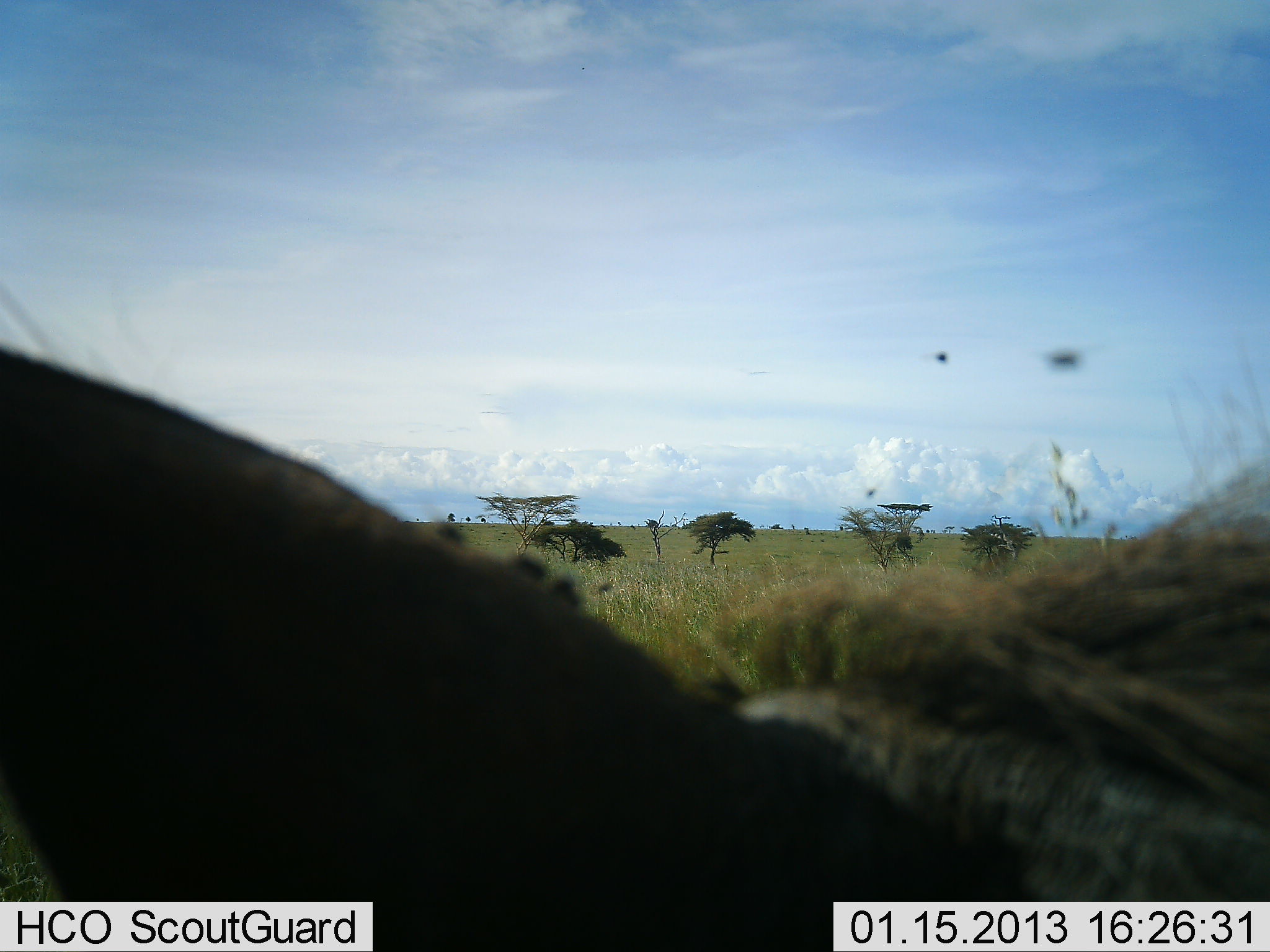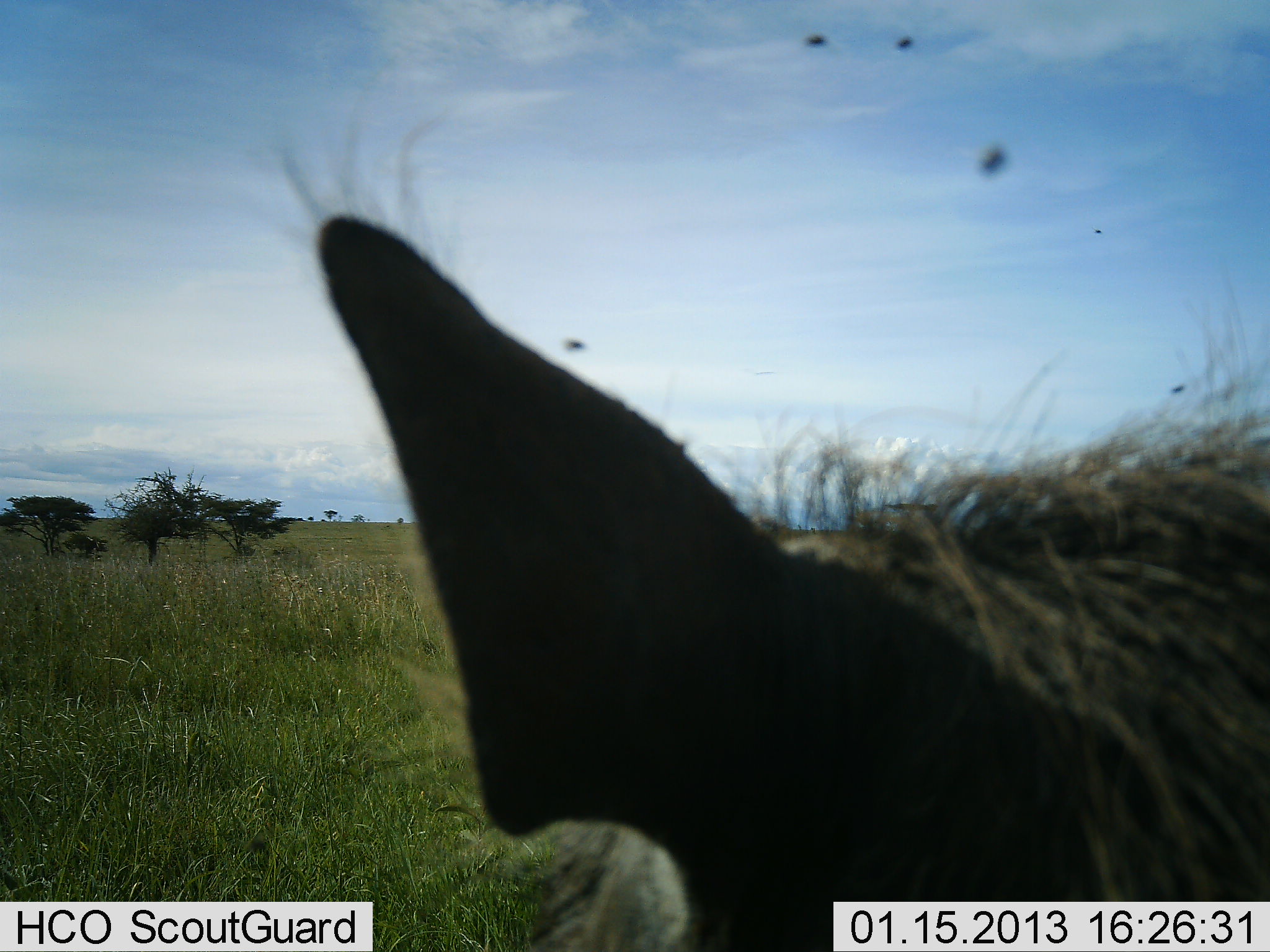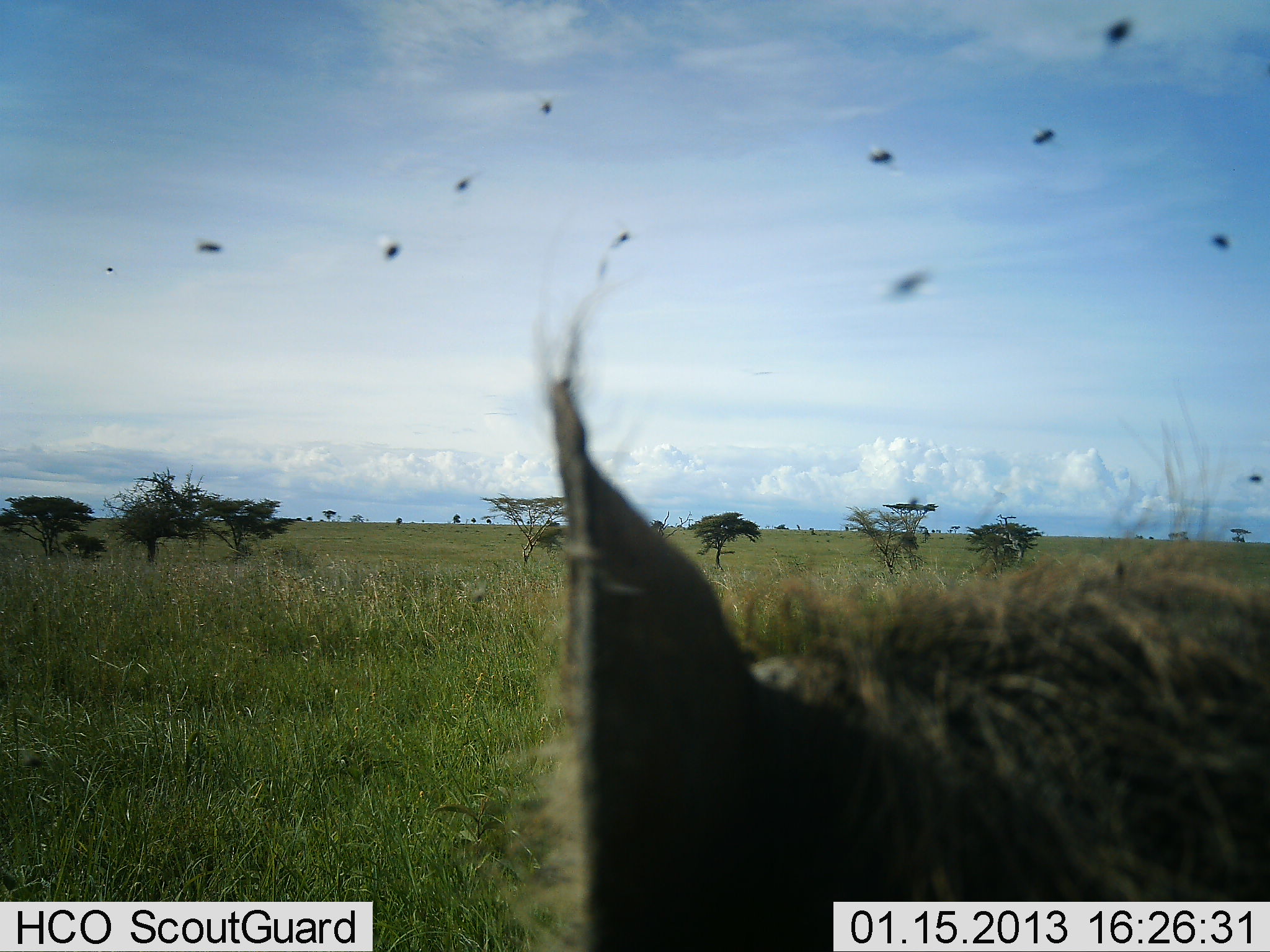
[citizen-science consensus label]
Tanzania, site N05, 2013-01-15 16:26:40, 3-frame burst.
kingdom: Animalia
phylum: Chordata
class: Mammalia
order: Artiodactyla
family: Suidae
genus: Phacochoerus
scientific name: Phacochoerus africanus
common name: warthog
Warthog (Phacochoerus africanus), count 1. Behavior (volunteer vote fractions): standing 55%, resting 15%, moving 25%, interacting 5%. Young present (vote fraction): 0%. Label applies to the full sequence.